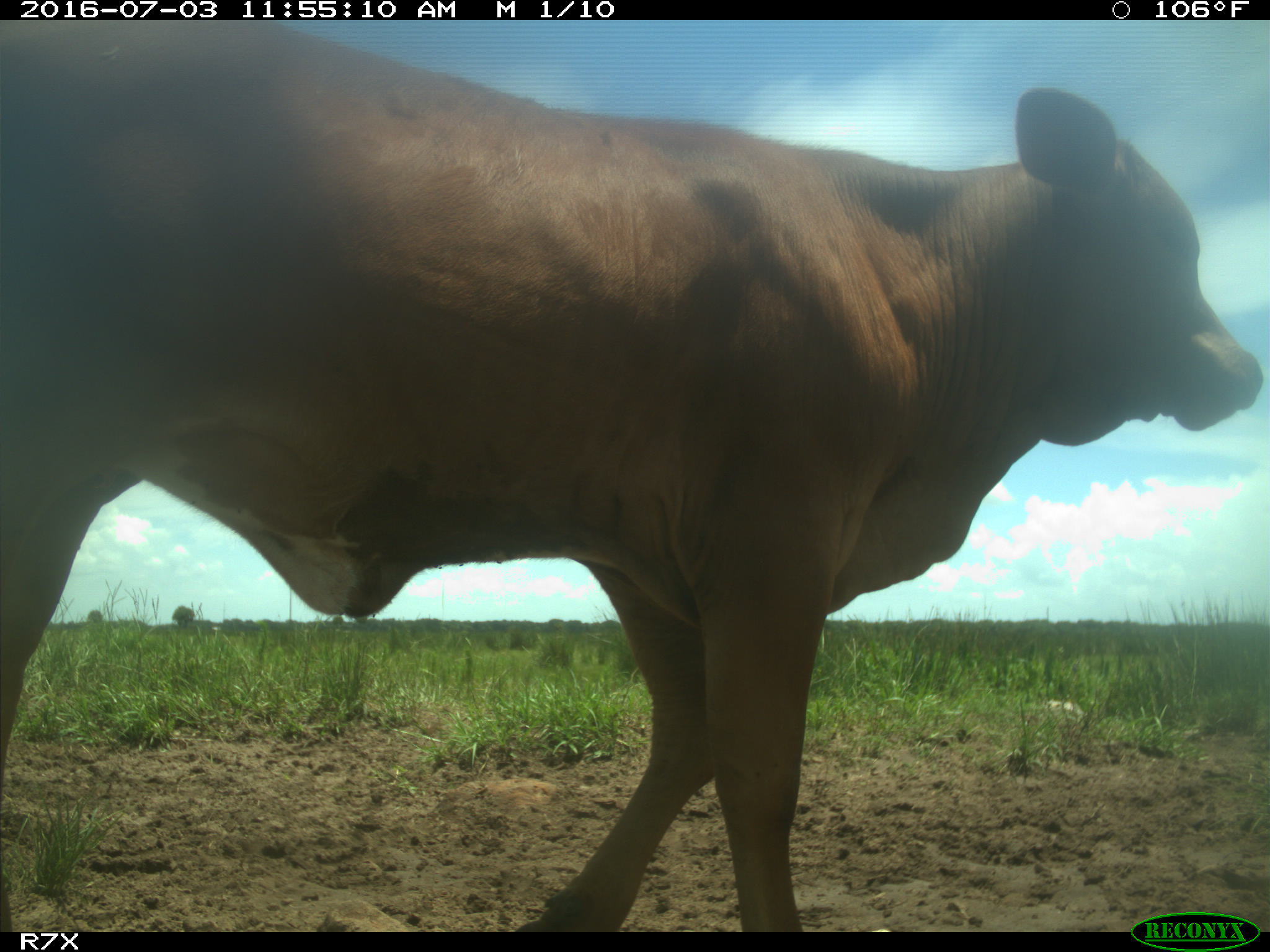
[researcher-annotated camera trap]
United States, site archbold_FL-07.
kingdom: Animalia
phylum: Chordata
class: Mammalia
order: Artiodactyla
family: Bovidae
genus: Bos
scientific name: Bos taurus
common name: domestic cow